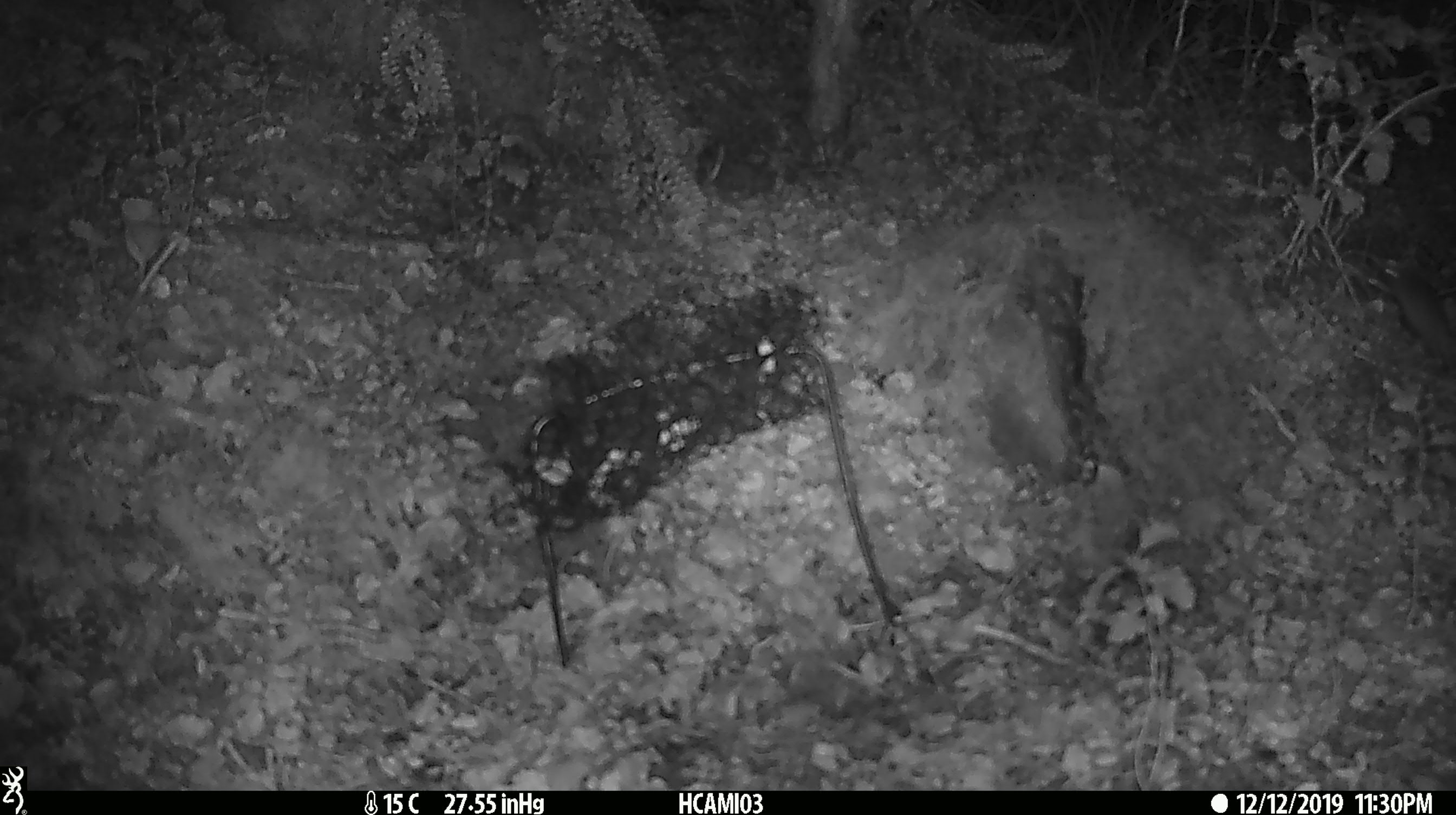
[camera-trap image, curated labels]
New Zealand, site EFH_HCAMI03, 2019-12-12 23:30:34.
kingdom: Animalia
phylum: Chordata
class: Mammalia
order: Rodentia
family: Muridae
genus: Mus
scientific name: Mus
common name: mouse